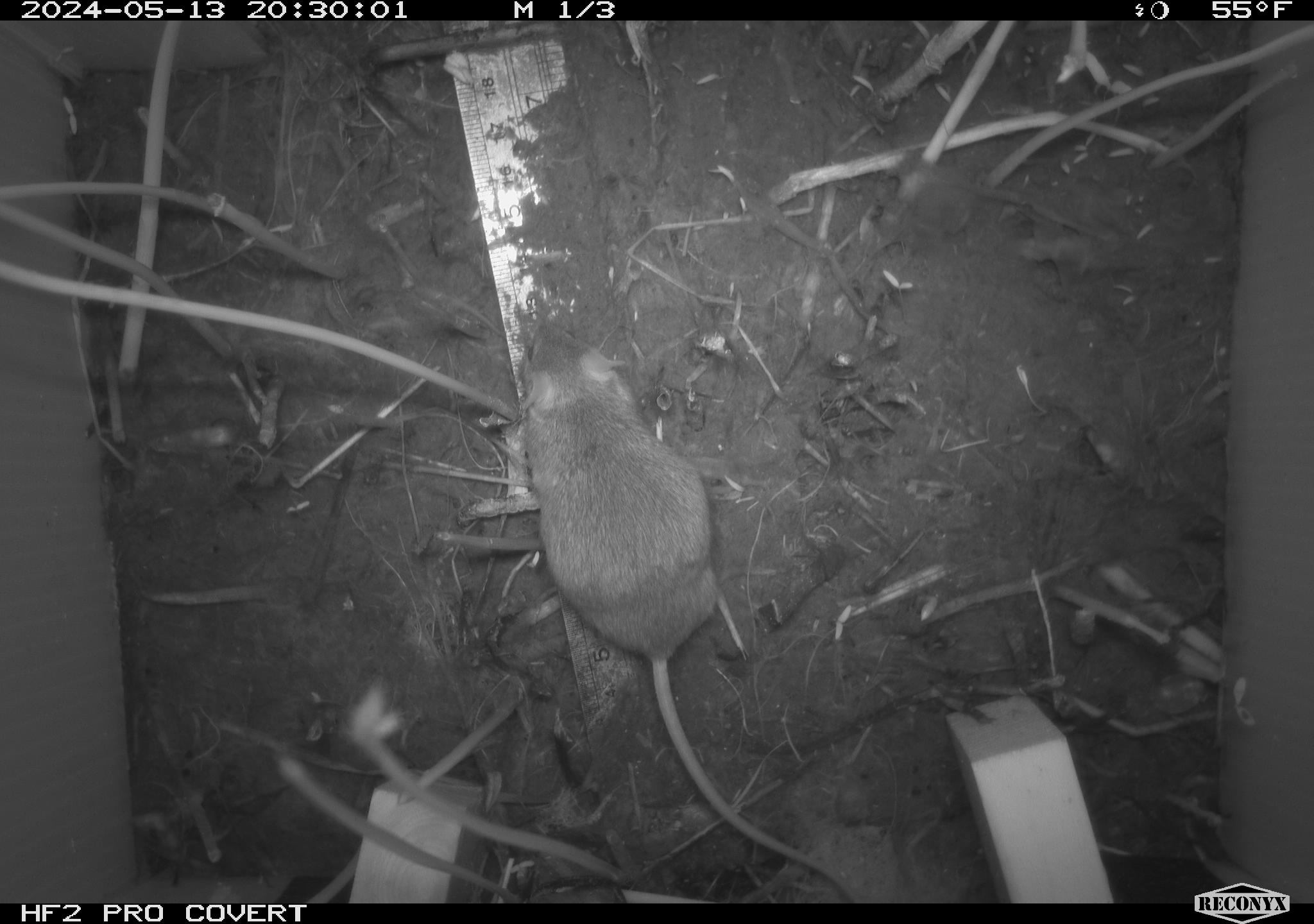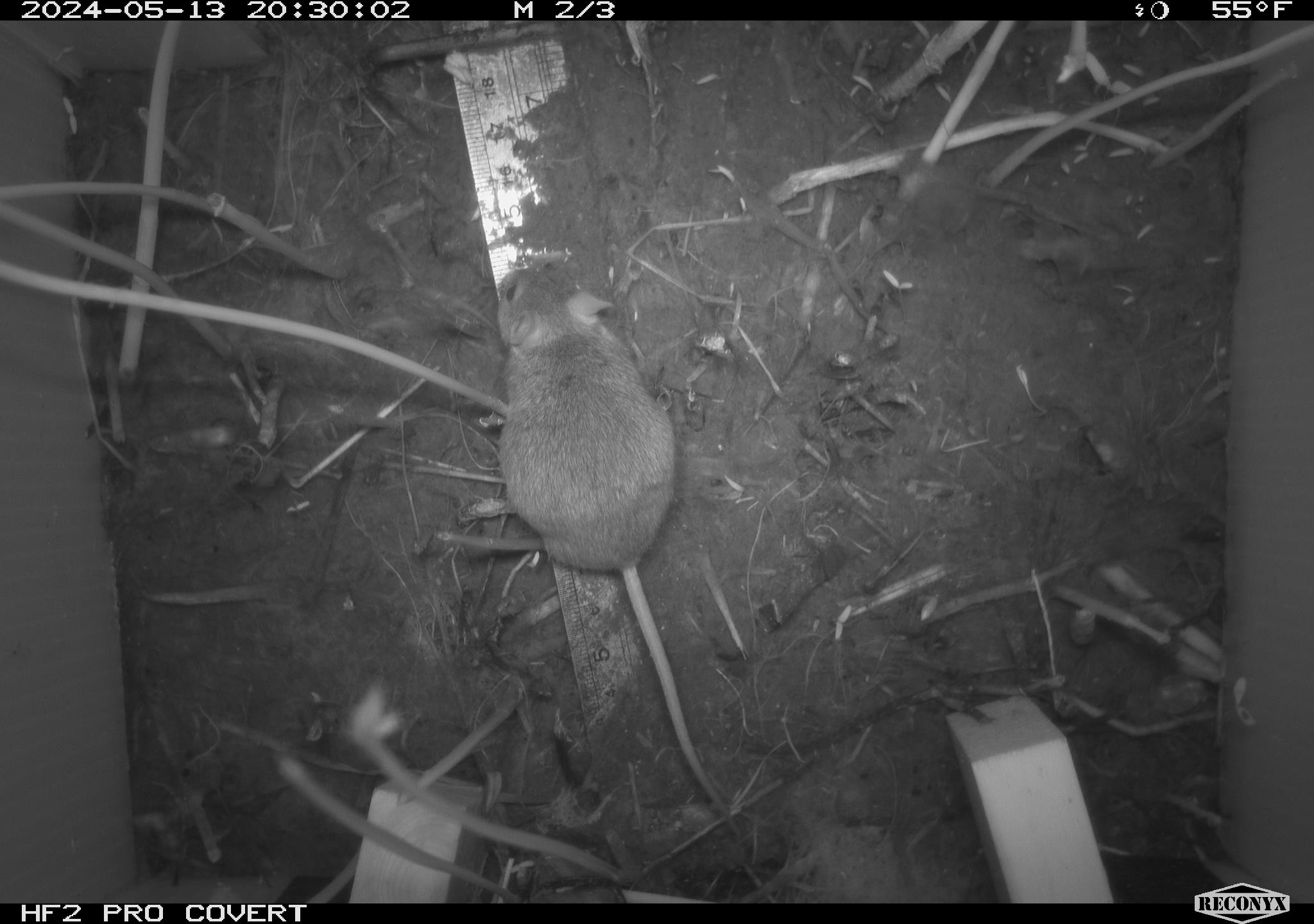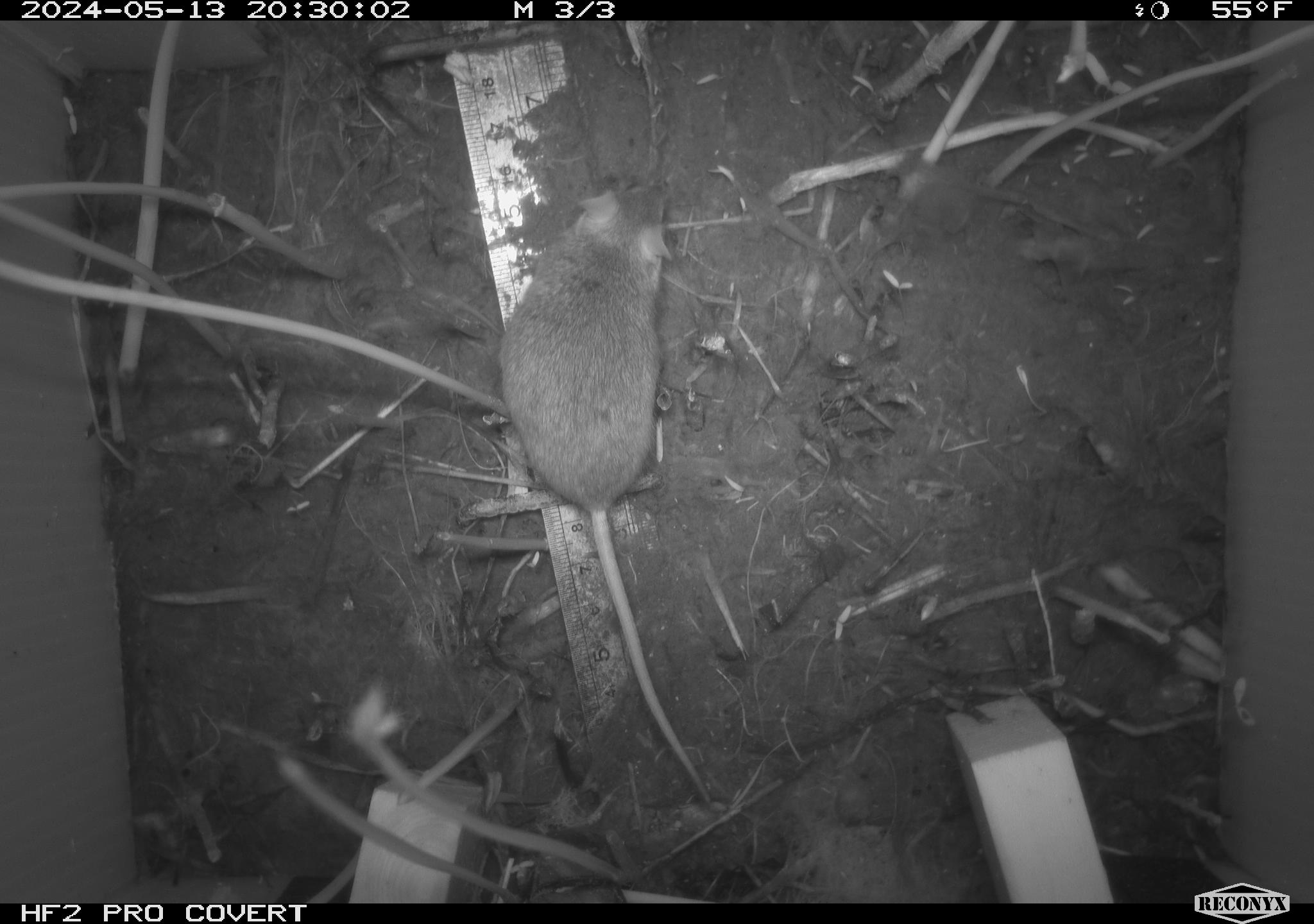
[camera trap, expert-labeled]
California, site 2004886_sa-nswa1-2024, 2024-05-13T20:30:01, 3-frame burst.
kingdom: Animalia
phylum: Chordata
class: Mammalia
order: Rodentia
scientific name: Rodentia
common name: mouse species